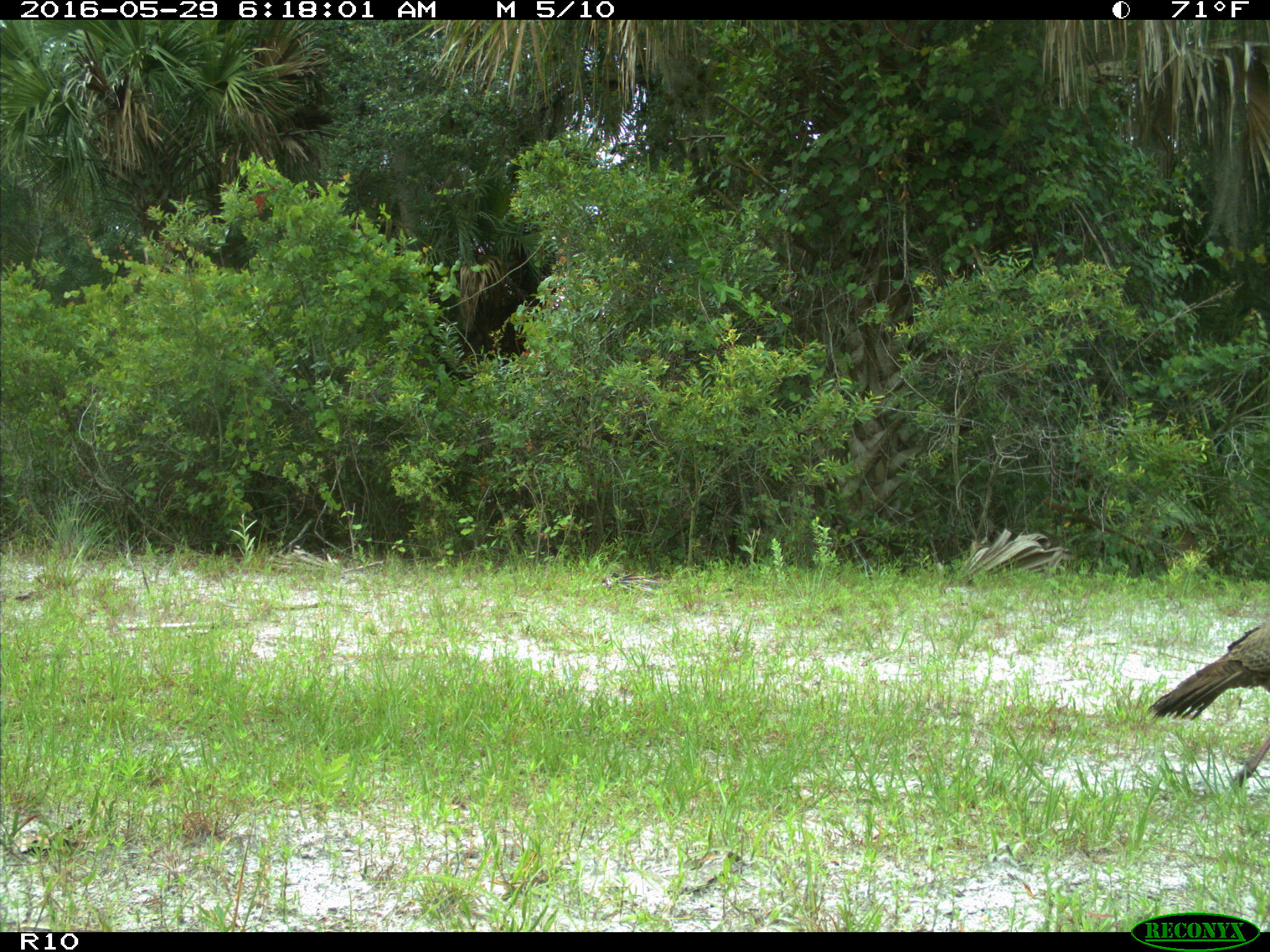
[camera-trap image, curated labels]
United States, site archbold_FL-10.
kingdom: Animalia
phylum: Chordata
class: Aves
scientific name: Aves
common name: birds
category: unidentified bird